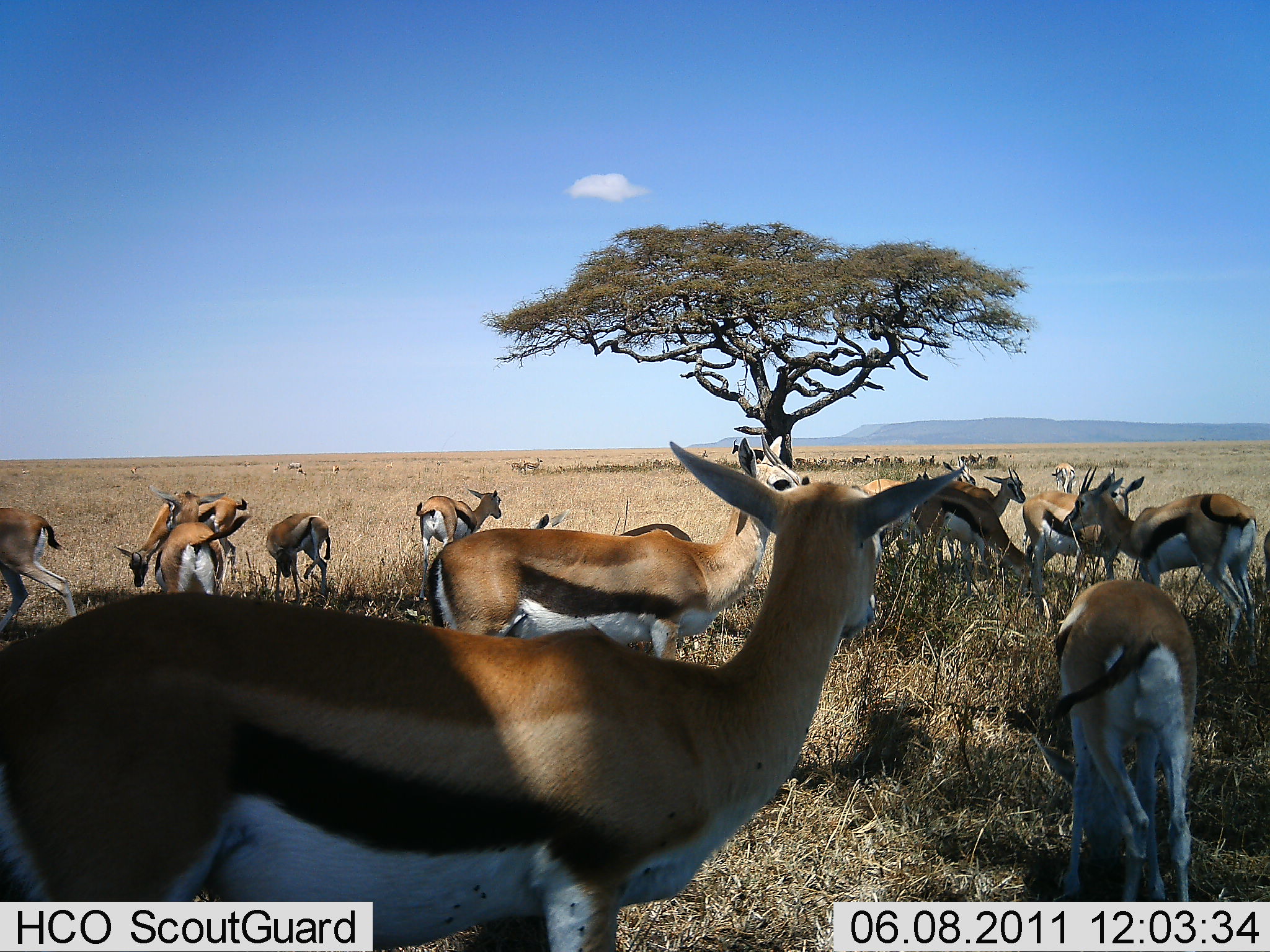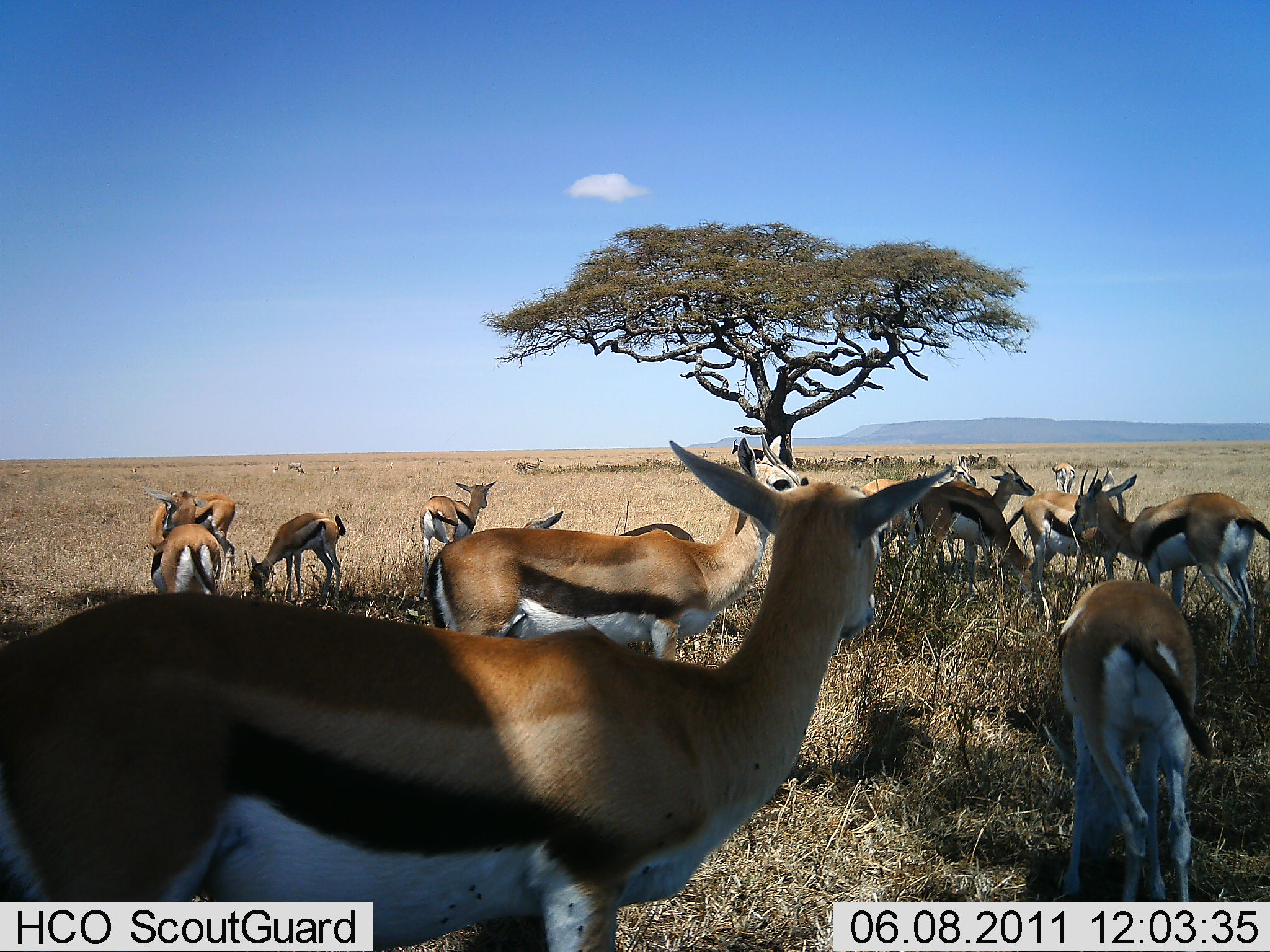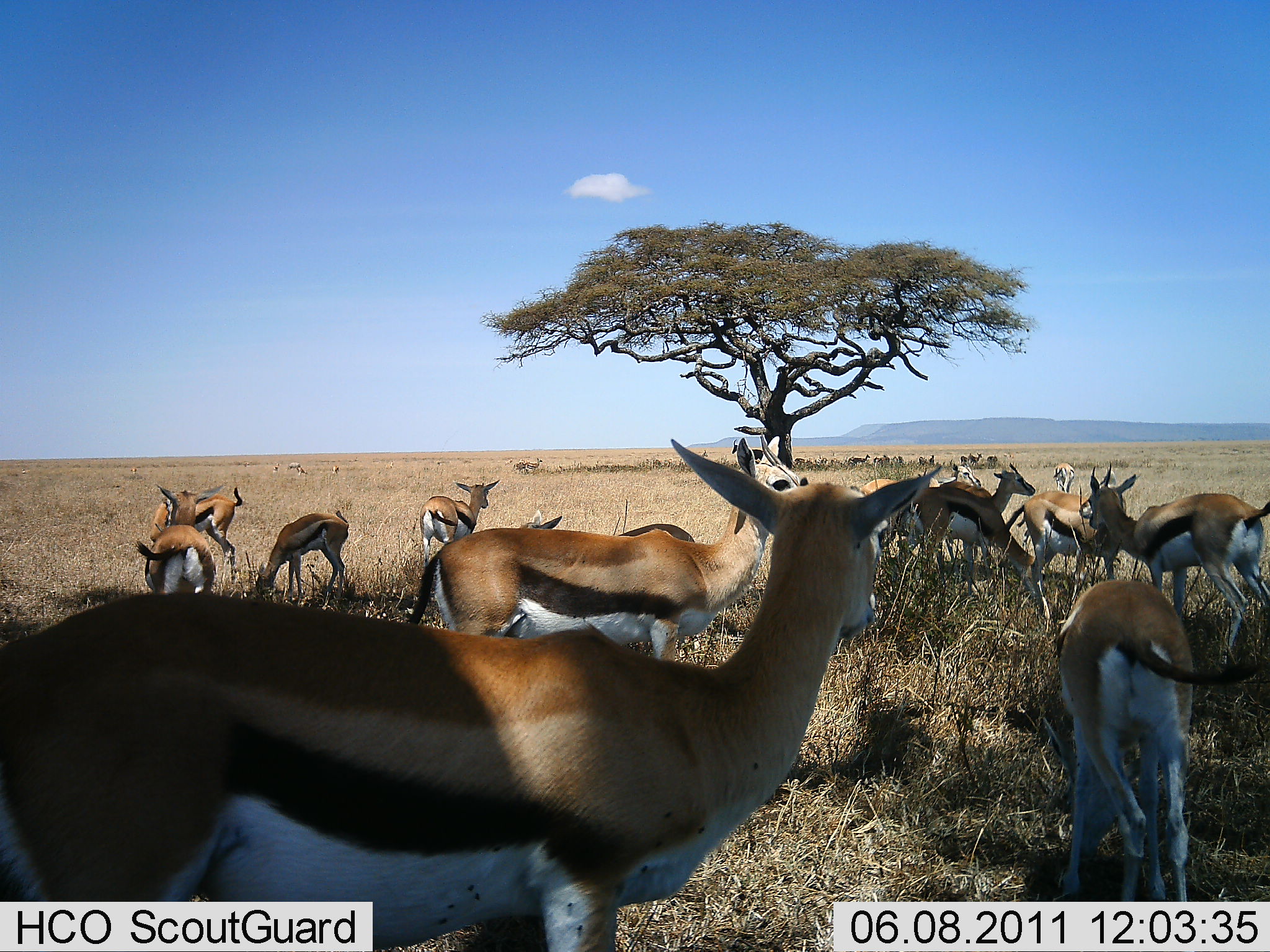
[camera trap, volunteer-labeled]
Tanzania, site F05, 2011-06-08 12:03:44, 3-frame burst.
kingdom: Animalia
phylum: Chordata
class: Mammalia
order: Artiodactyla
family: Bovidae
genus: Eudorcas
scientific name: Eudorcas thomsonii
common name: thomson's gazelle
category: gazellethomsons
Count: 11-50.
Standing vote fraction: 87%.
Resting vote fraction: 20%.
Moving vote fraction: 13%.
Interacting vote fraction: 13%.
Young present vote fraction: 0%.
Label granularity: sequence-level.